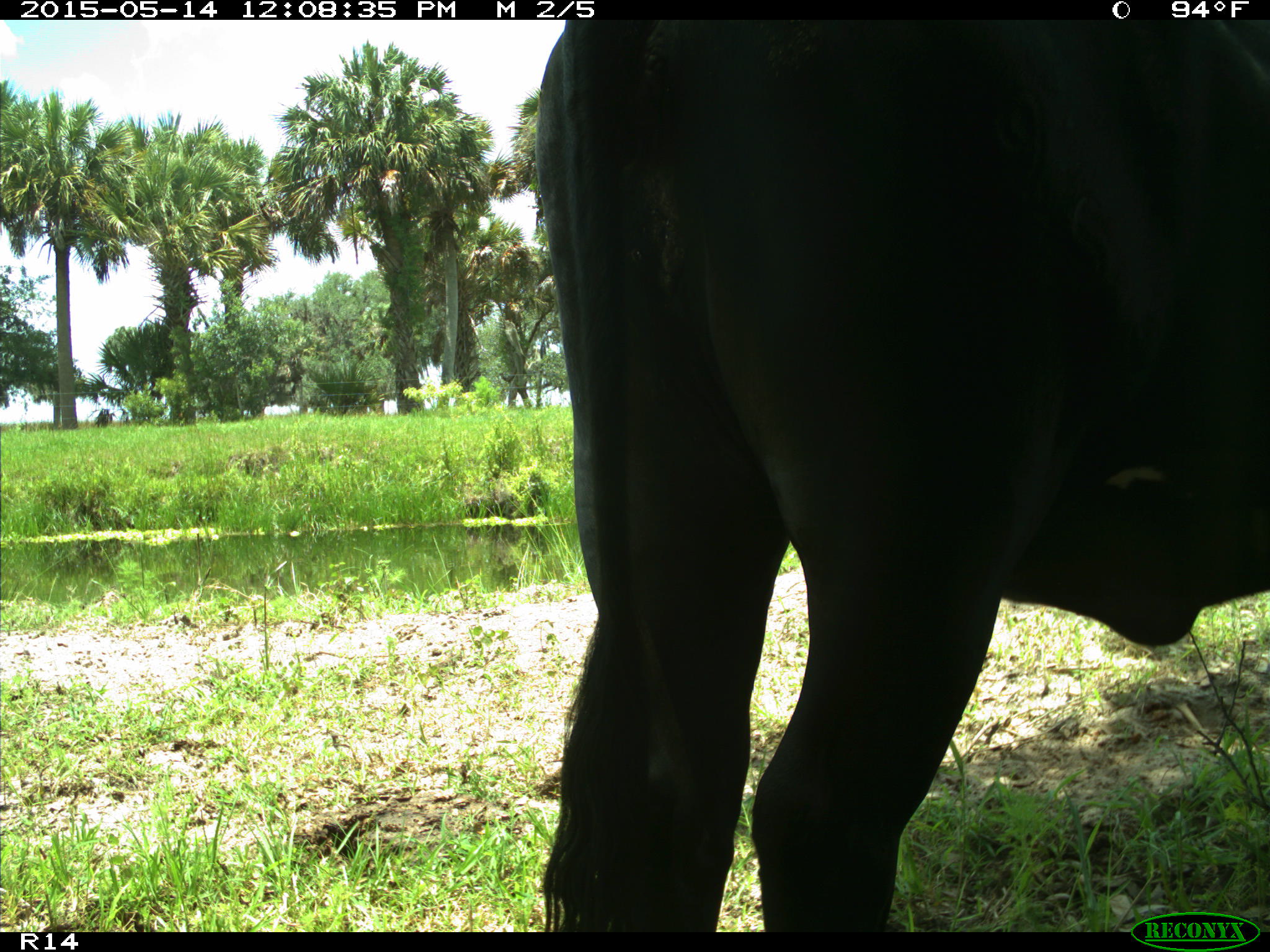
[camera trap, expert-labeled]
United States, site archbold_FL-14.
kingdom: Animalia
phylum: Chordata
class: Mammalia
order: Artiodactyla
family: Bovidae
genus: Bos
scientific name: Bos taurus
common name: domestic cow